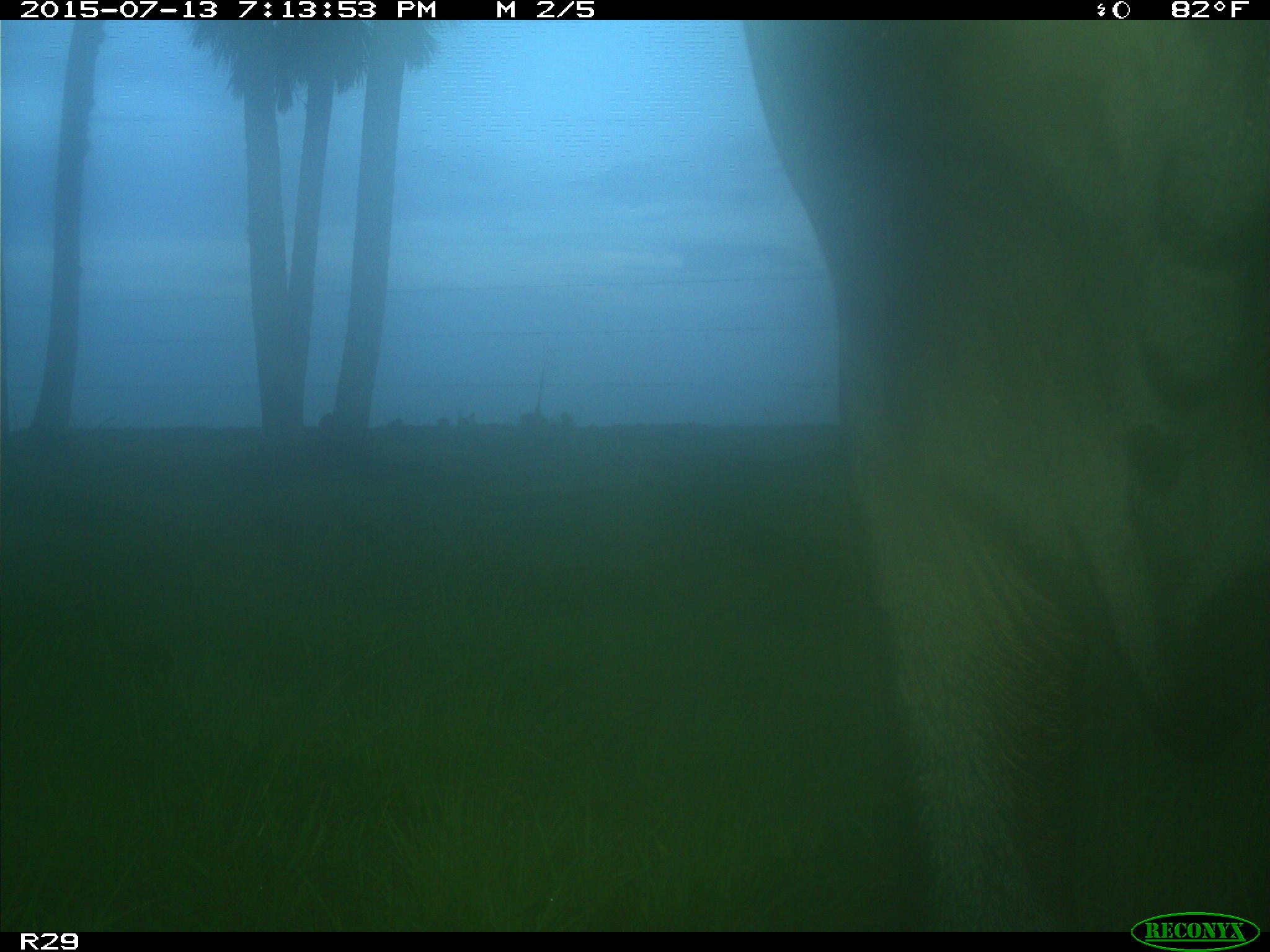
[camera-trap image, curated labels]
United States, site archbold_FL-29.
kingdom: Animalia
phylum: Chordata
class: Mammalia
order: Artiodactyla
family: Bovidae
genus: Bos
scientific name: Bos taurus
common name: domestic cow